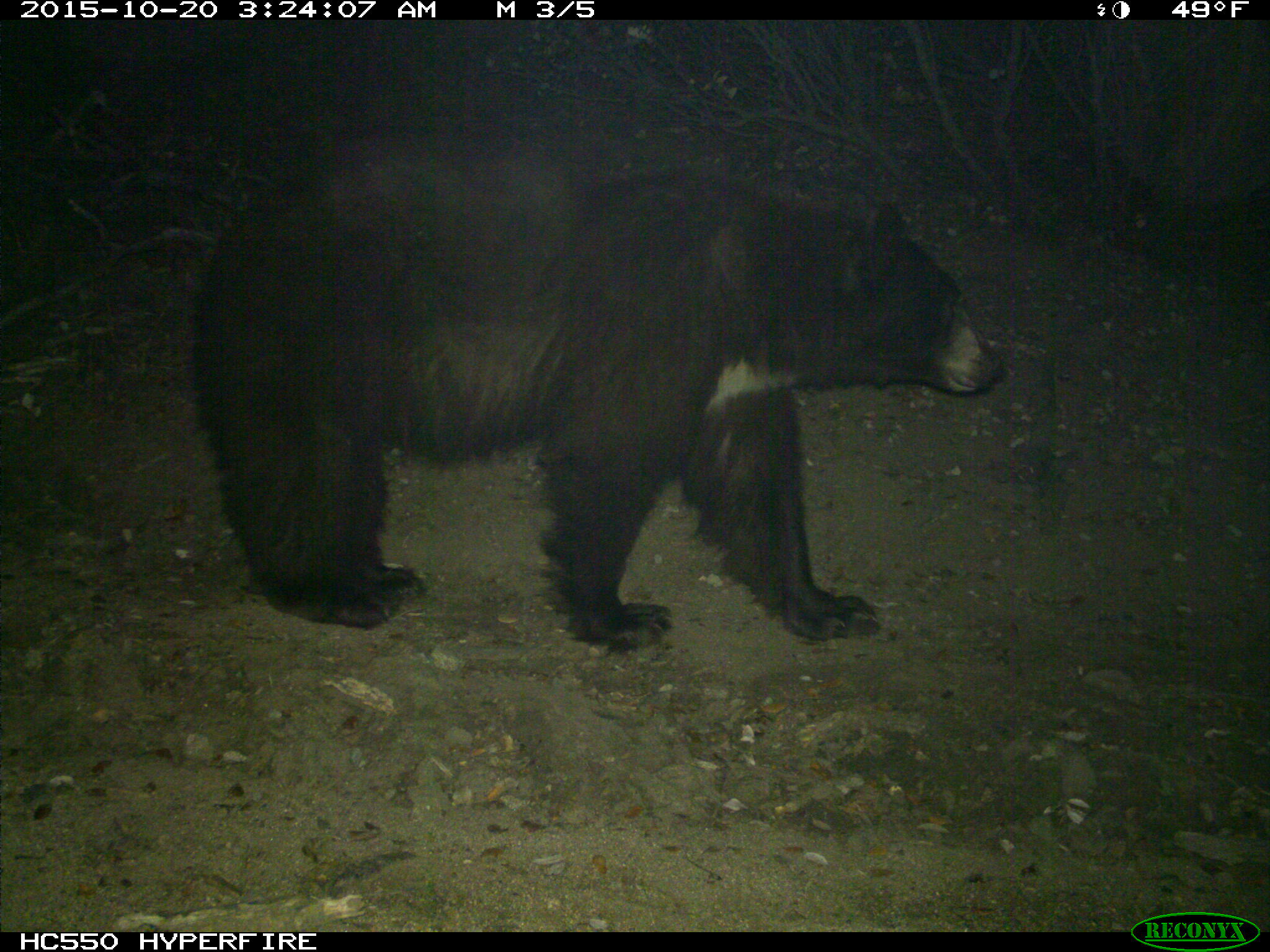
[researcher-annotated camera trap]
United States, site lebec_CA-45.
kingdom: Animalia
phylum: Chordata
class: Mammalia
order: Carnivora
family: Ursidae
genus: Ursus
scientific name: Ursus americanus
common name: american black bear